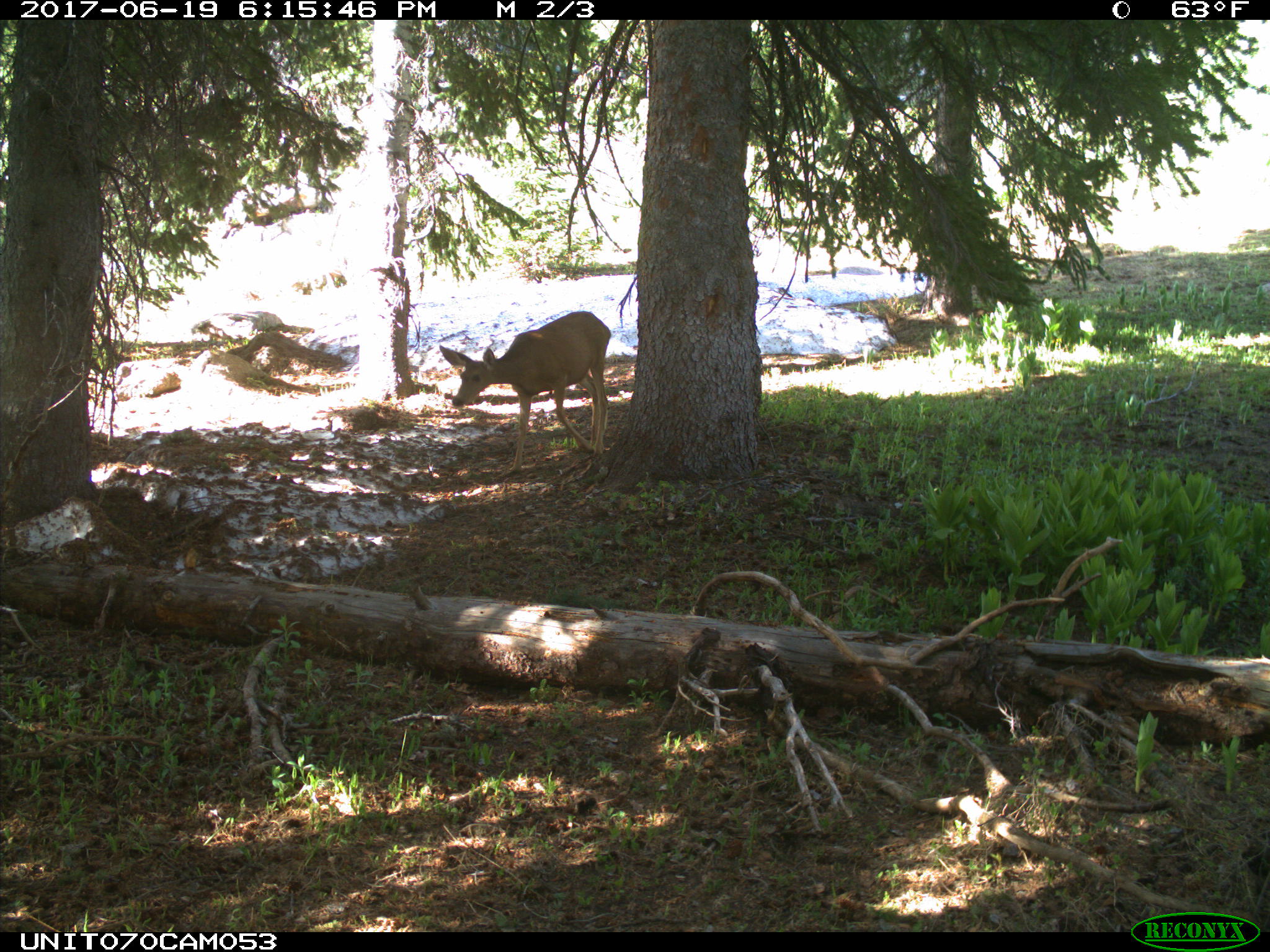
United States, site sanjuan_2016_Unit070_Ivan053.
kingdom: Animalia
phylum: Chordata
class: Mammalia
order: Artiodactyla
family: Cervidae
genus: Odocoileus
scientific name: Odocoileus hemionus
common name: mule deer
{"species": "Odocoileus hemionus (mule deer)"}